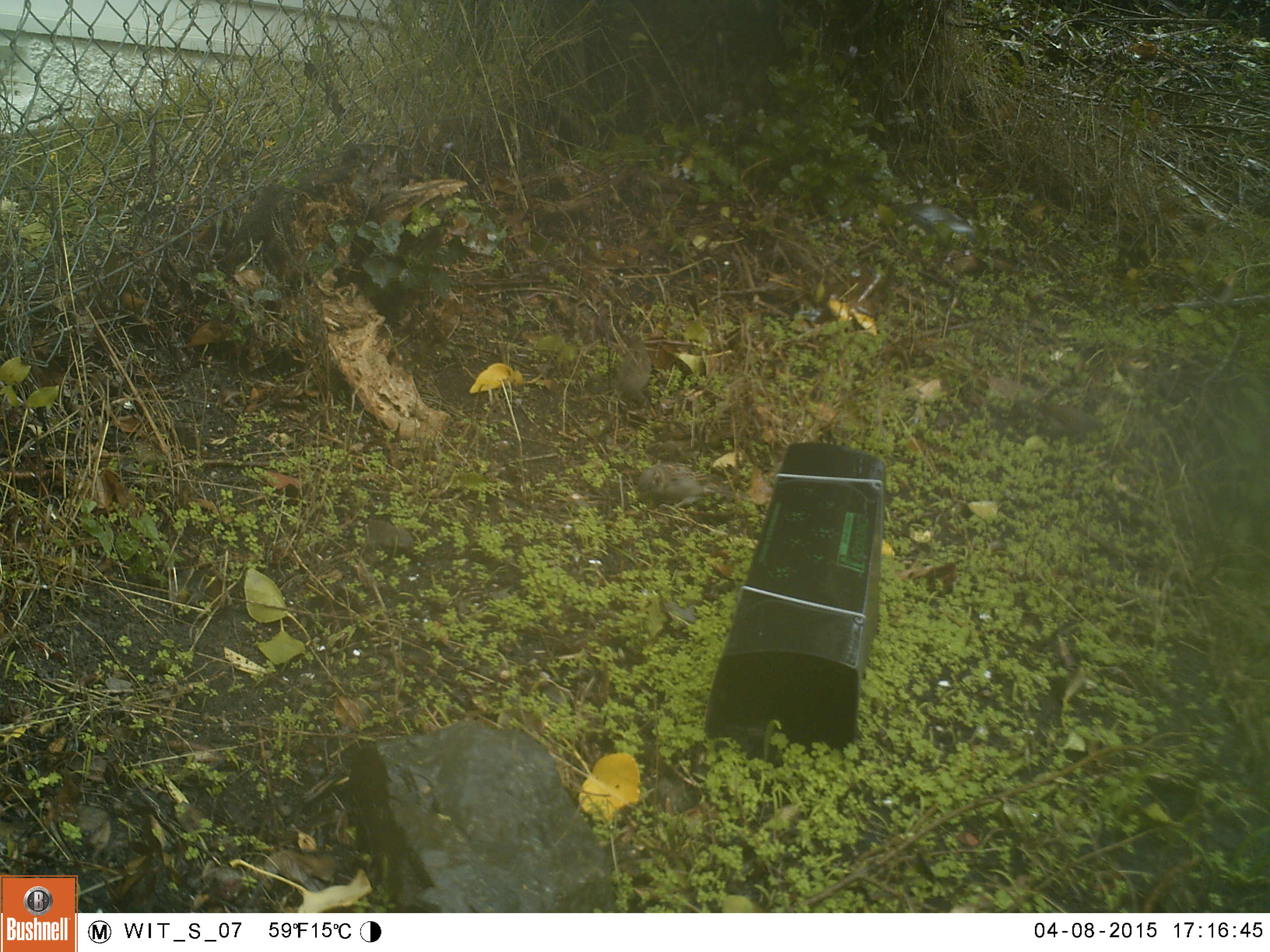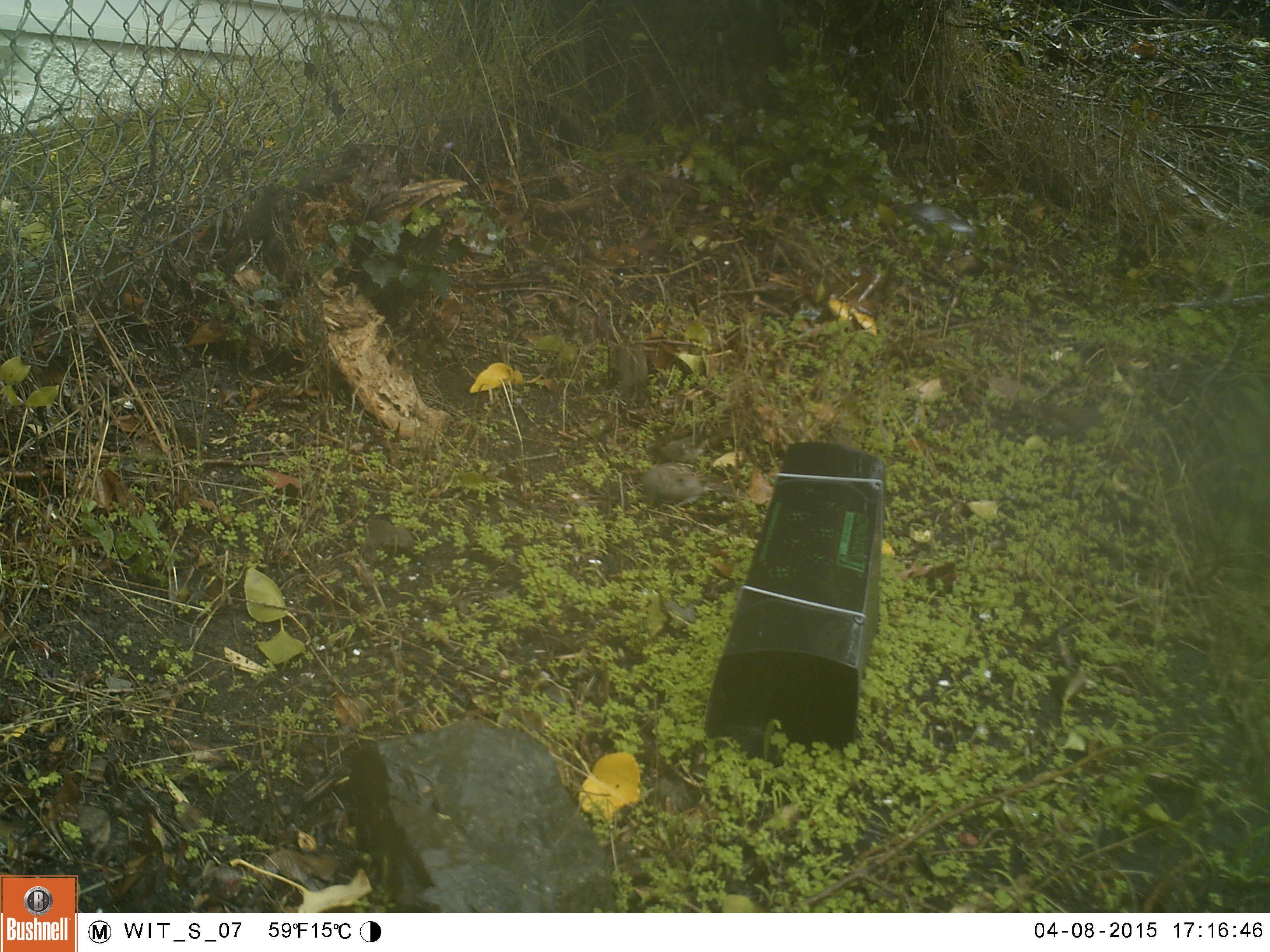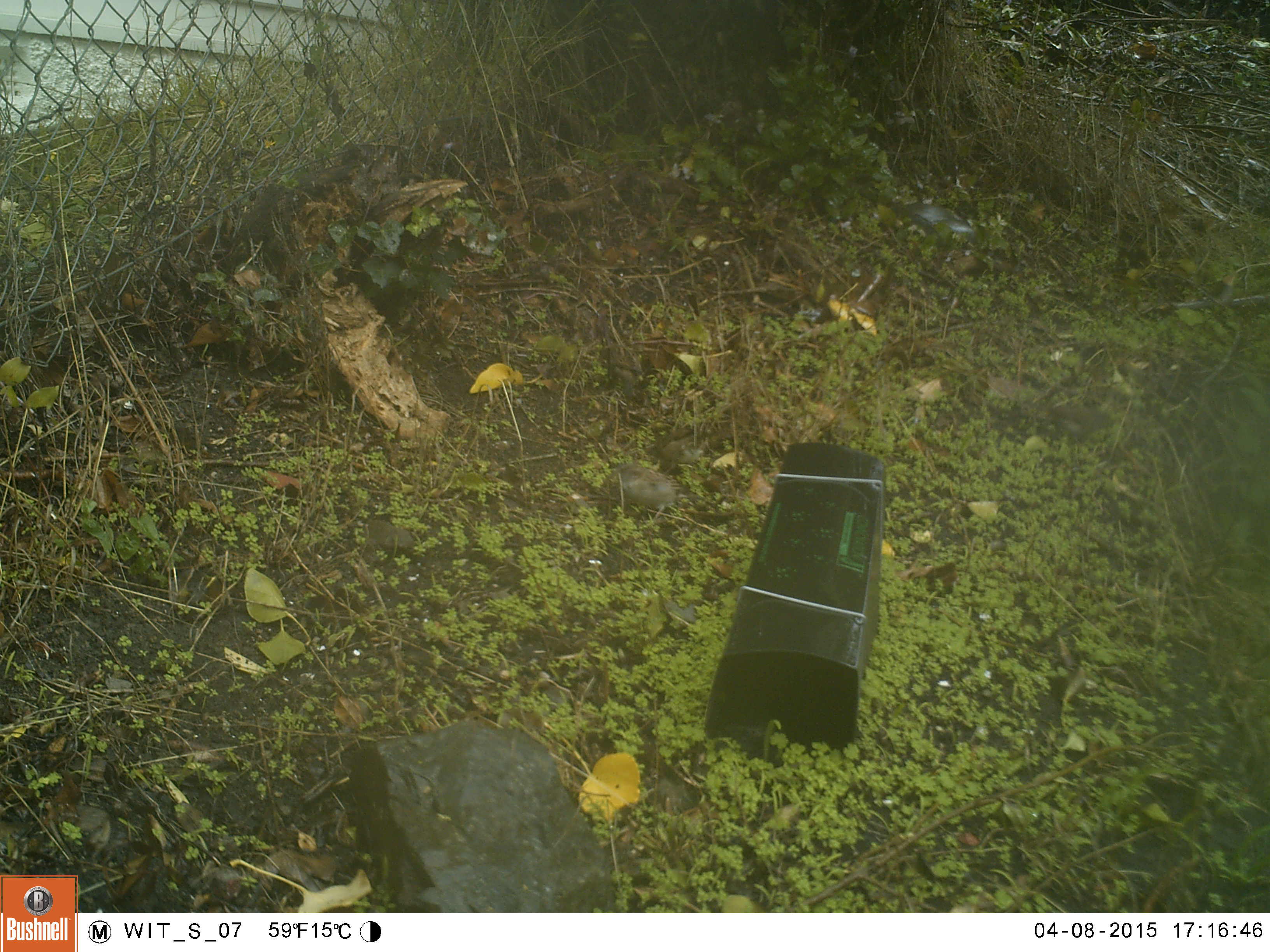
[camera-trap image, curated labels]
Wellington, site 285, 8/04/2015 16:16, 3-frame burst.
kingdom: Animalia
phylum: Chordata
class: Aves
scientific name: Aves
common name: bird